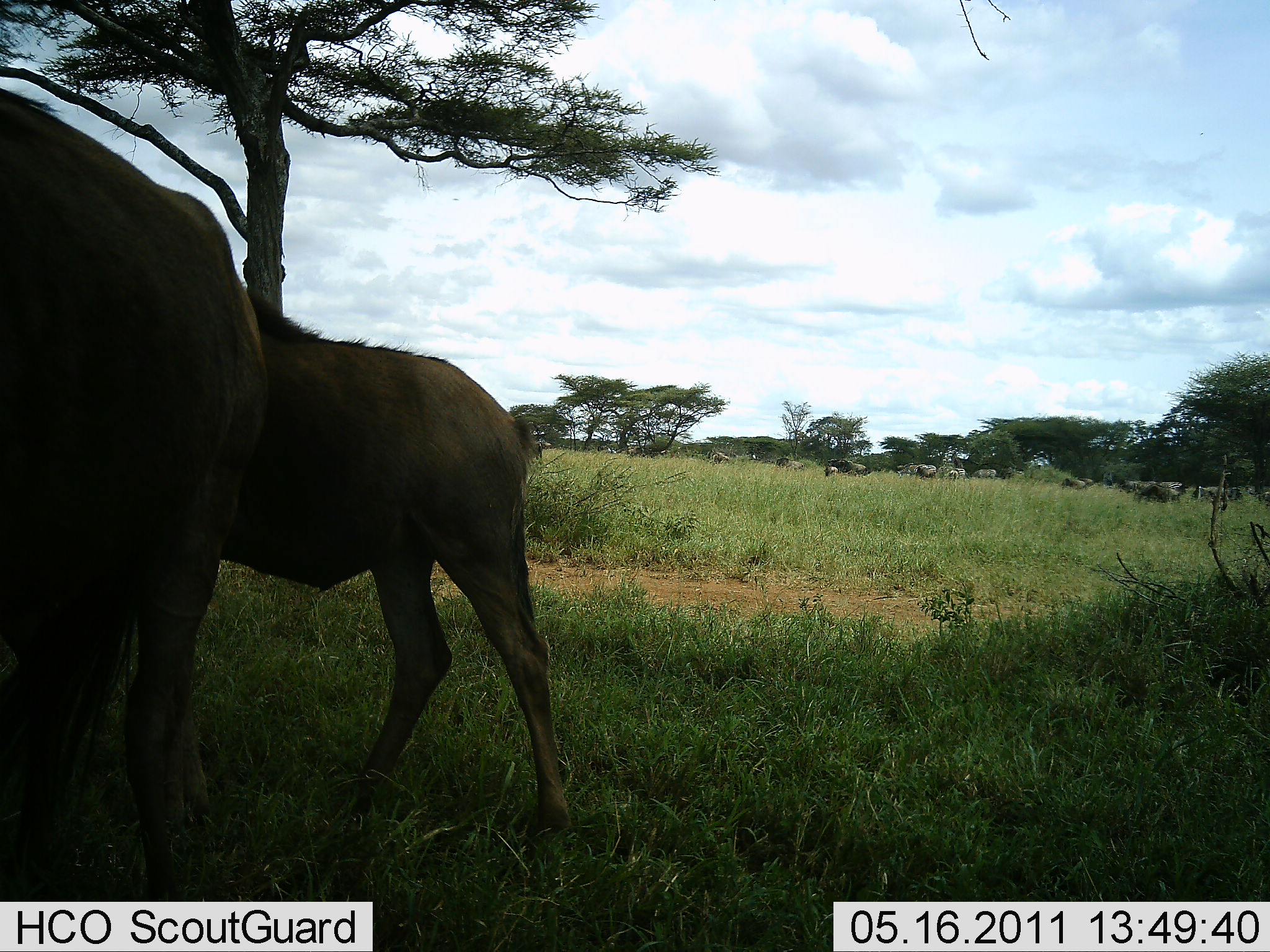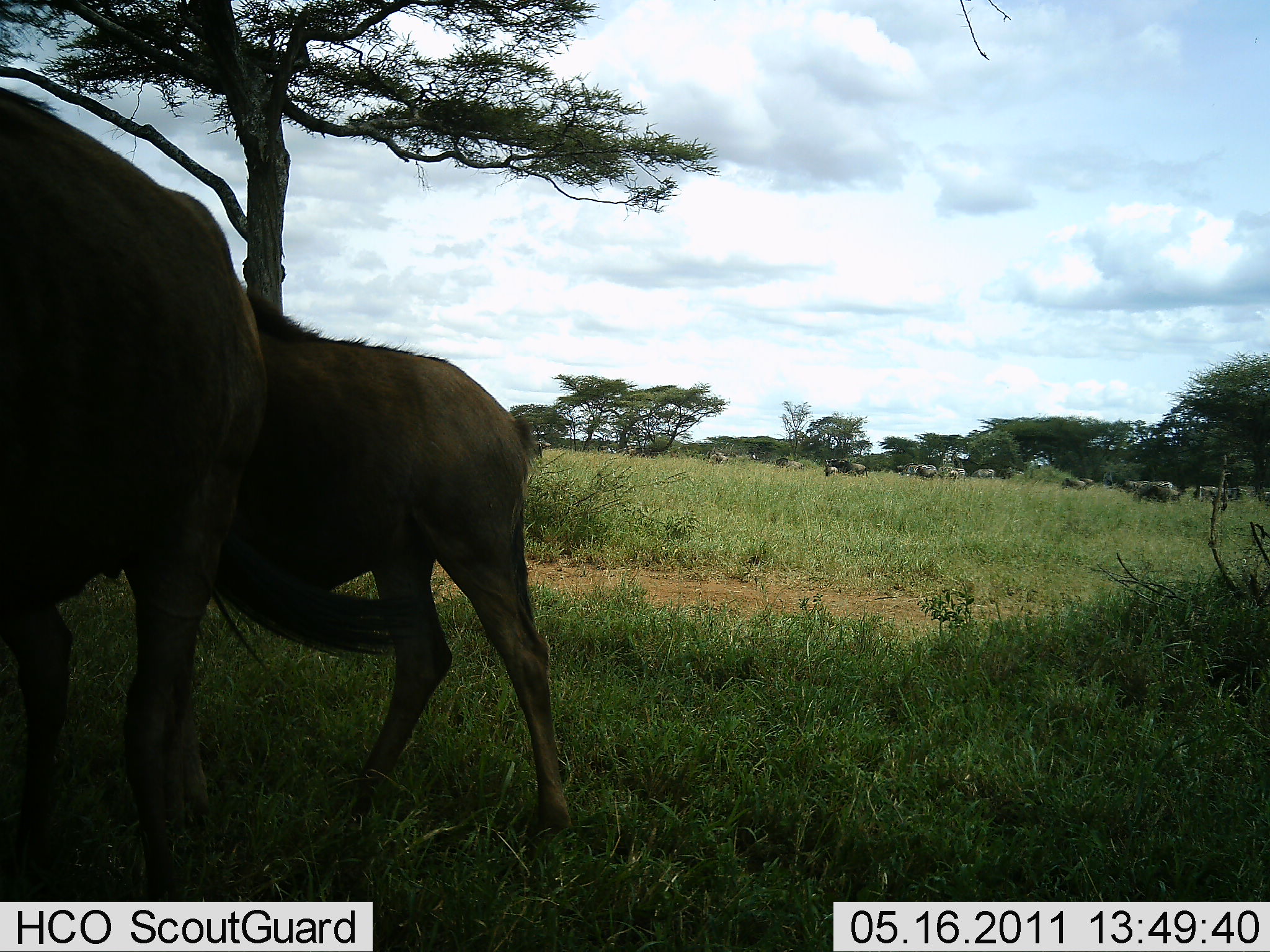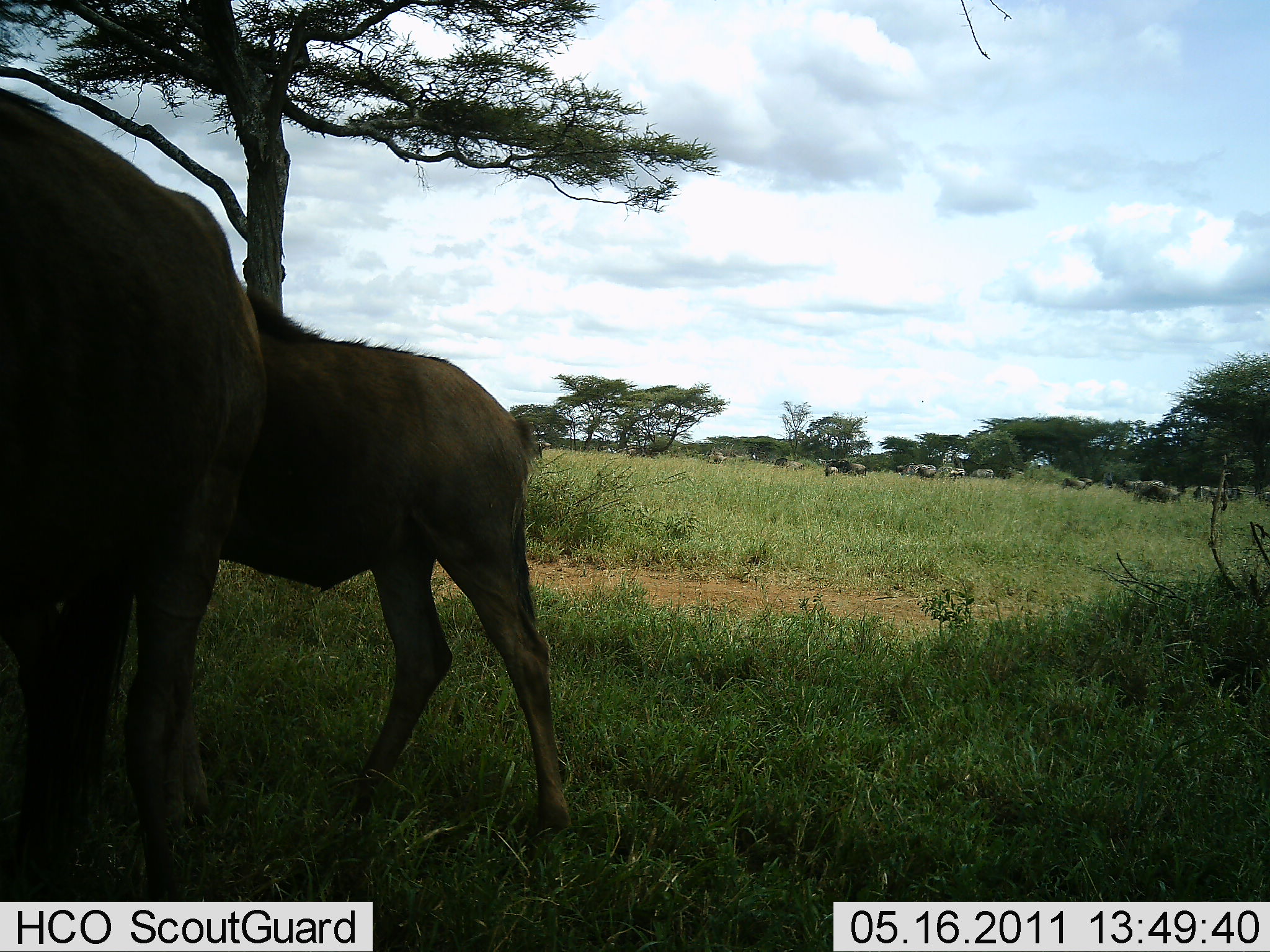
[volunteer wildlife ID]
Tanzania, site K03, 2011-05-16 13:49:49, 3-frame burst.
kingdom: Animalia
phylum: Chordata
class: Mammalia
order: Artiodactyla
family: Bovidae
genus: Connochaetes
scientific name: Connochaetes taurinus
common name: blue wildebeest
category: wildebeest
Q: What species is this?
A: Wildebeest (blue wildebeest) (Connochaetes taurinus).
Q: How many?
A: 2.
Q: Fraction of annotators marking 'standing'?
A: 75%.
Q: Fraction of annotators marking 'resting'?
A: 12%.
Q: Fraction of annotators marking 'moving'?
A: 0%.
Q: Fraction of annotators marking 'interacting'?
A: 0%.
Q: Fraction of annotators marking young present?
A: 12%.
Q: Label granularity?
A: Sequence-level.